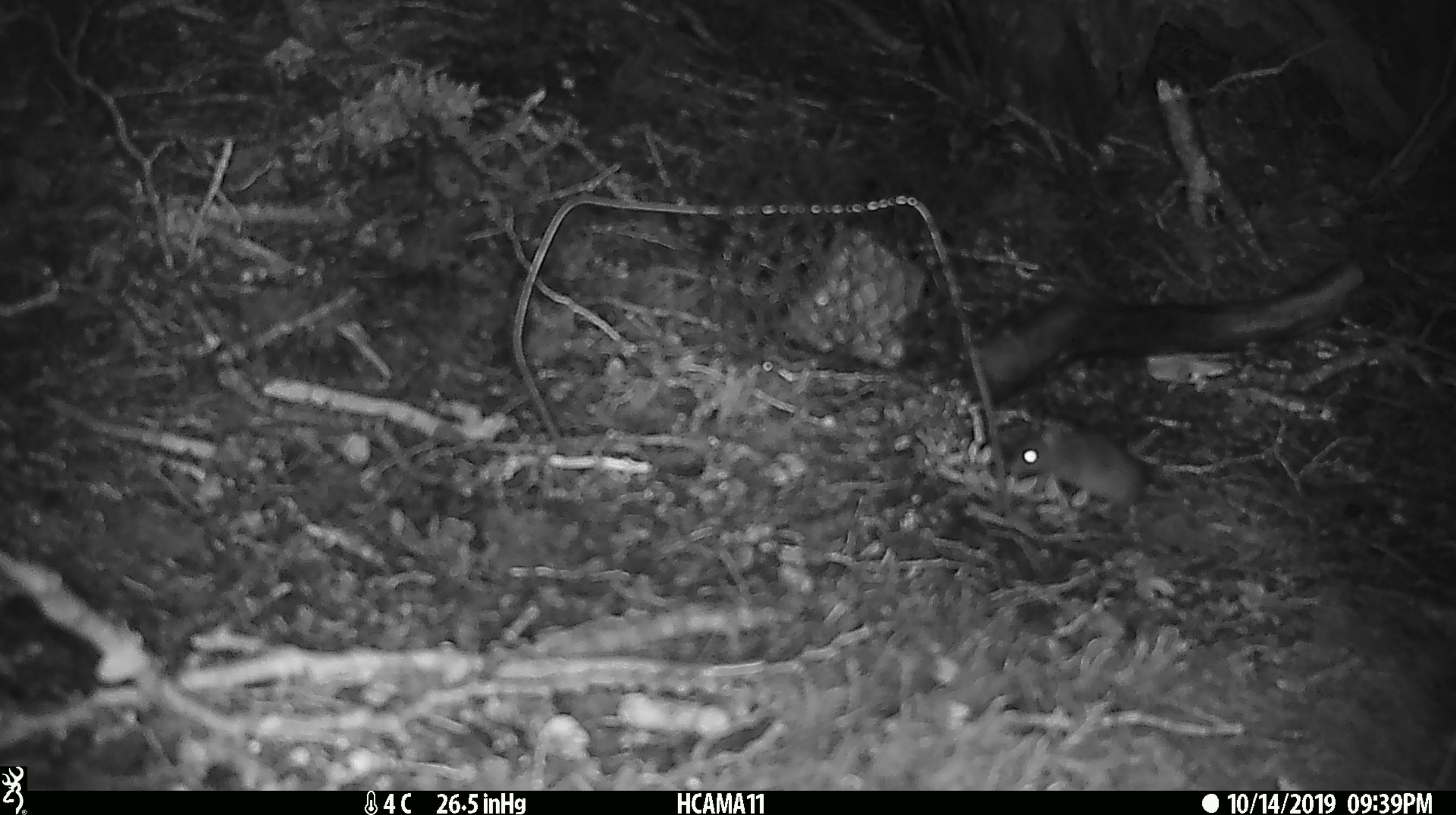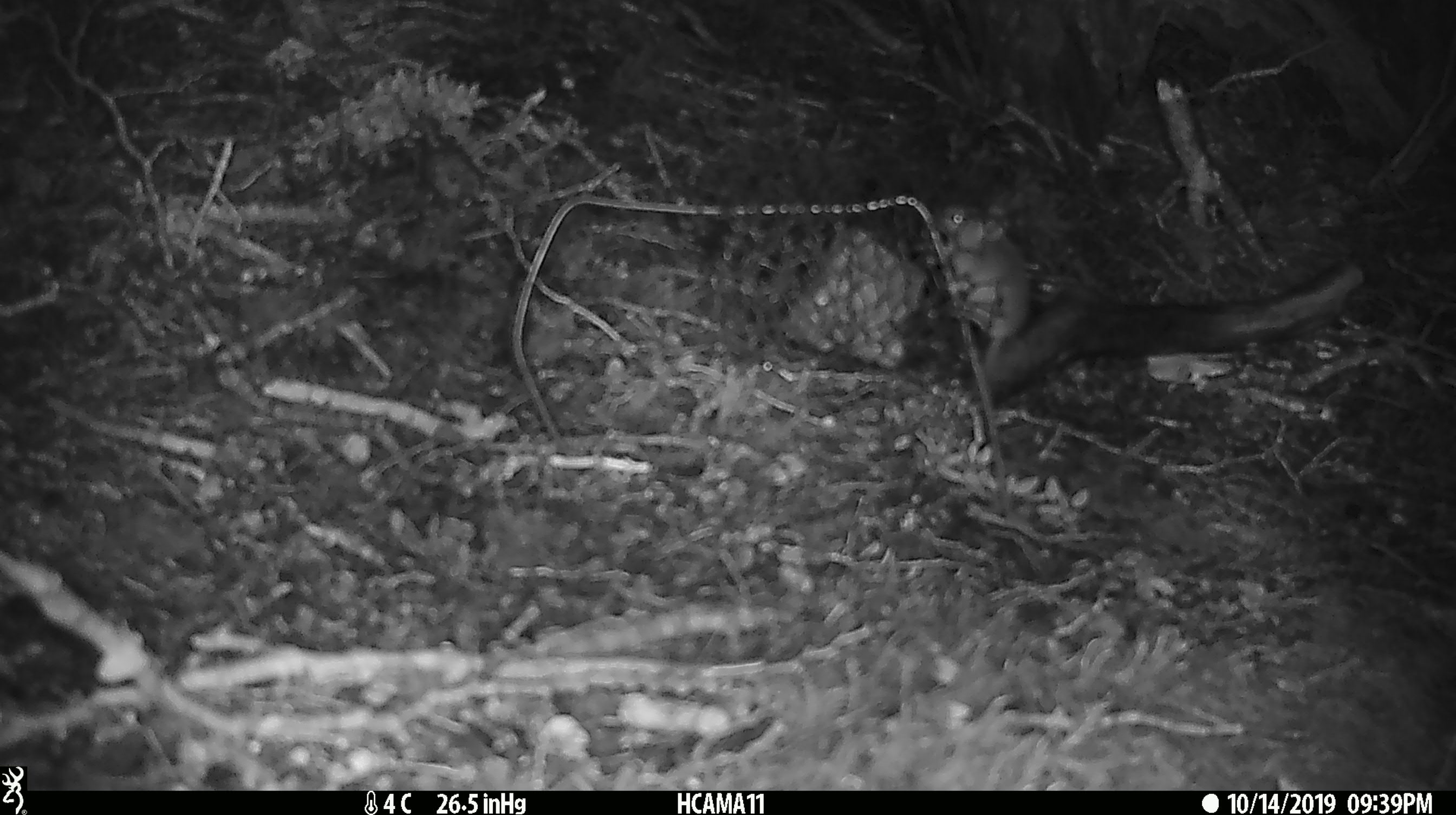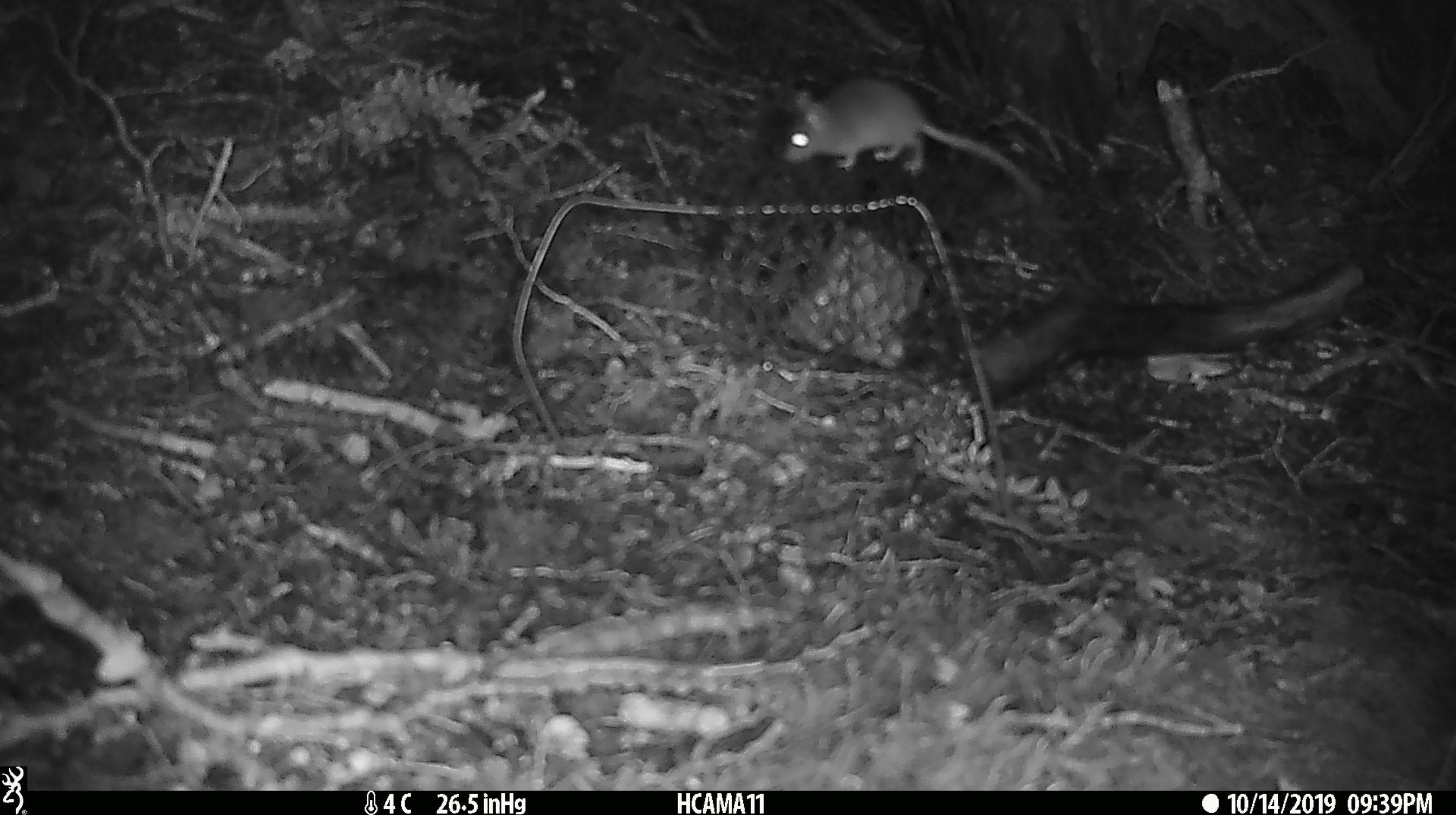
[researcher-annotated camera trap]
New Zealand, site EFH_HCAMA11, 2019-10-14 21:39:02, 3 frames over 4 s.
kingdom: Animalia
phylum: Chordata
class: Mammalia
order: Rodentia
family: Muridae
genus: Mus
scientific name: Mus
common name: mouse